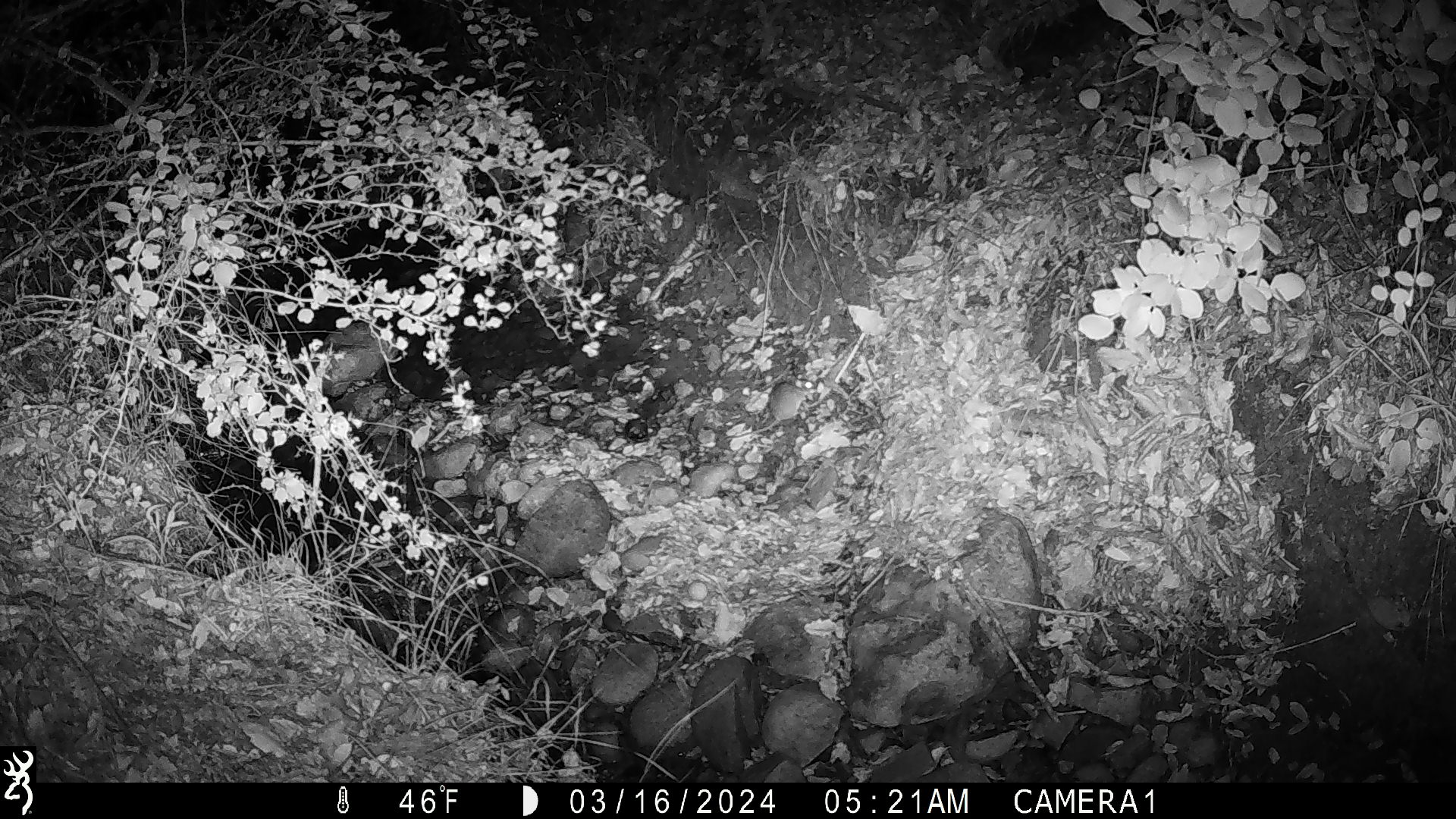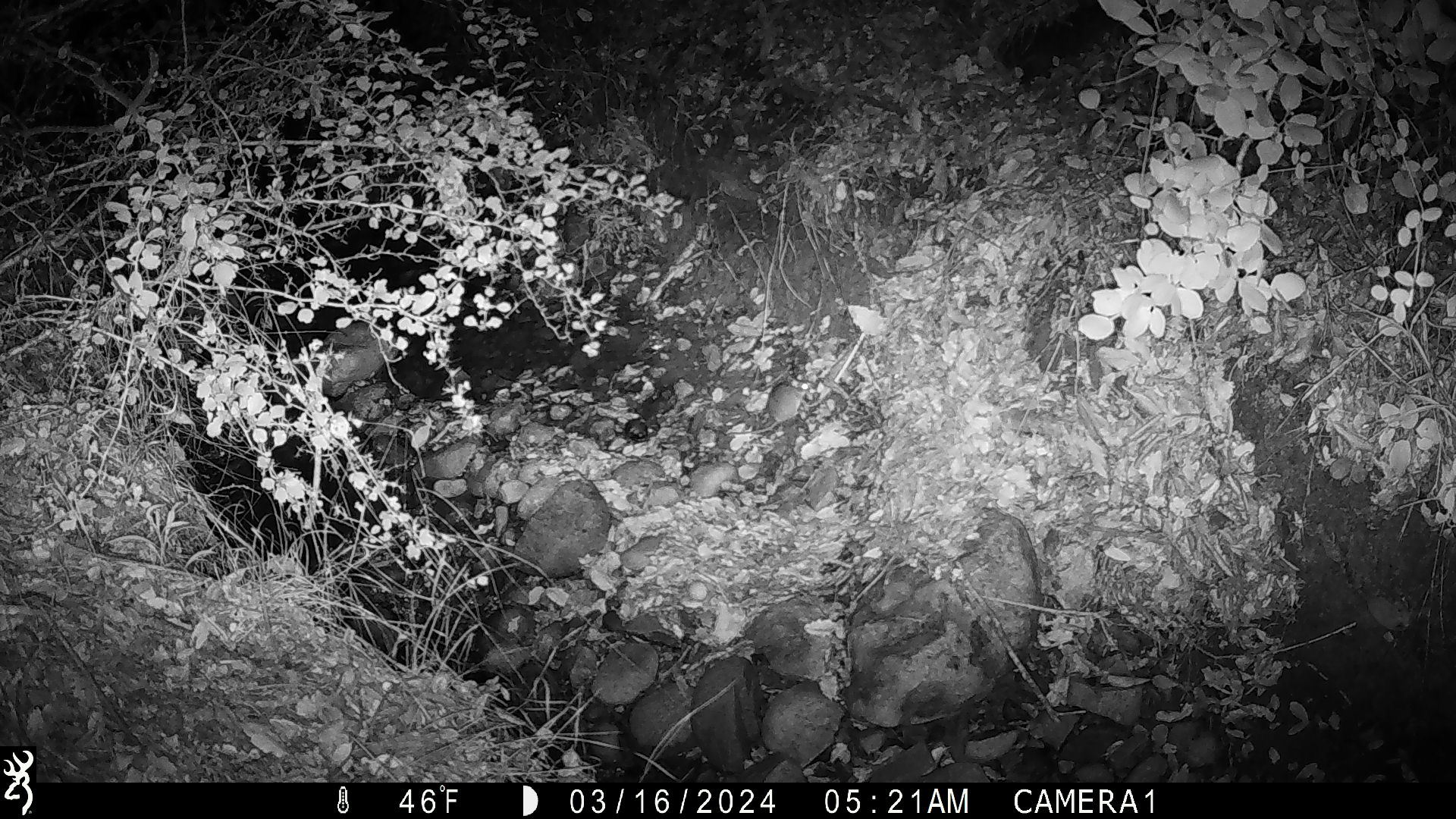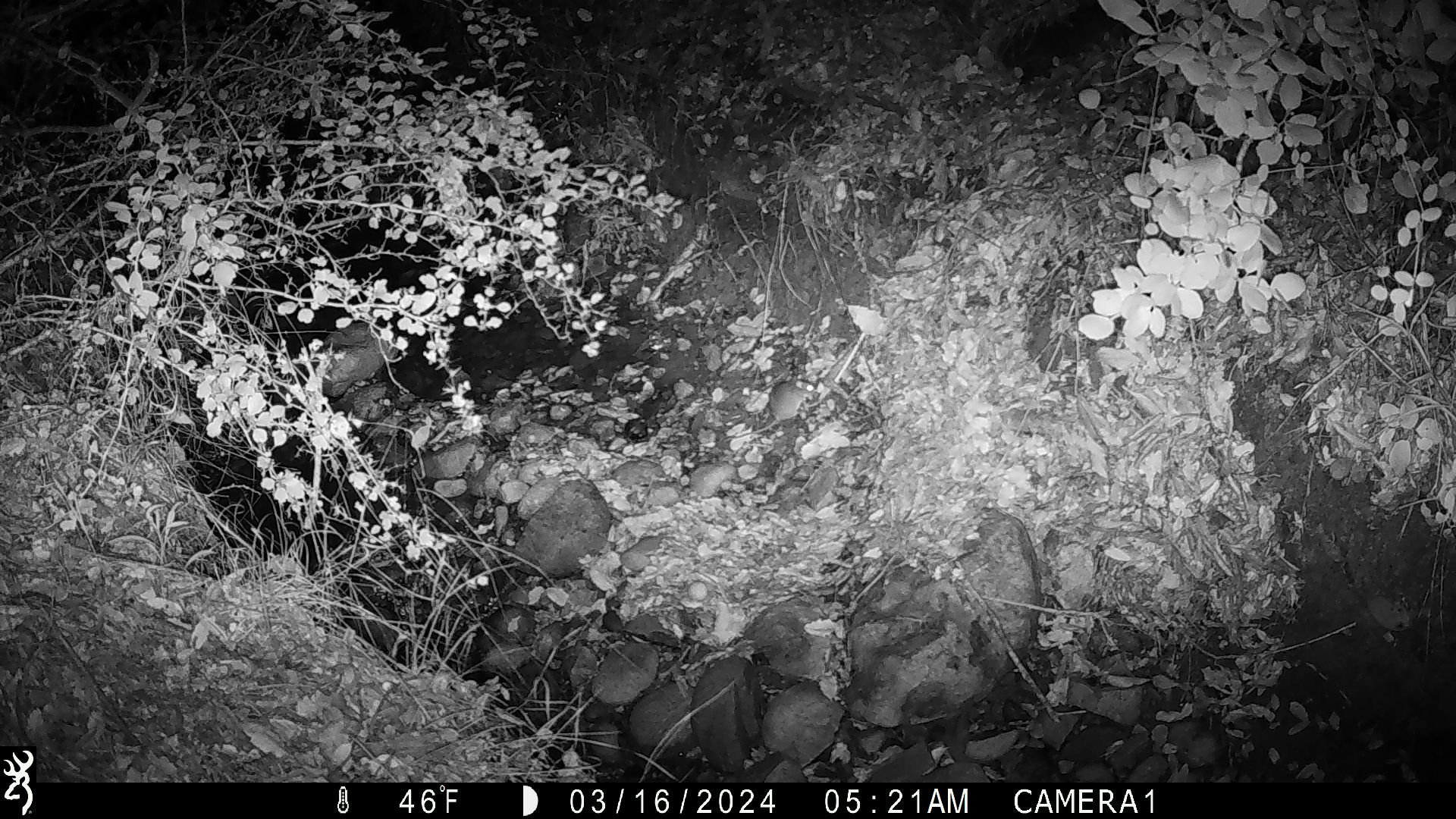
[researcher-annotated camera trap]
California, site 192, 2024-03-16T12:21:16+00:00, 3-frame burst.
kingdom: Animalia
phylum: Chordata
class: Mammalia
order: Rodentia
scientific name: Rodentia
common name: mouse or rat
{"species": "mouse or rat (Rodentia)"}